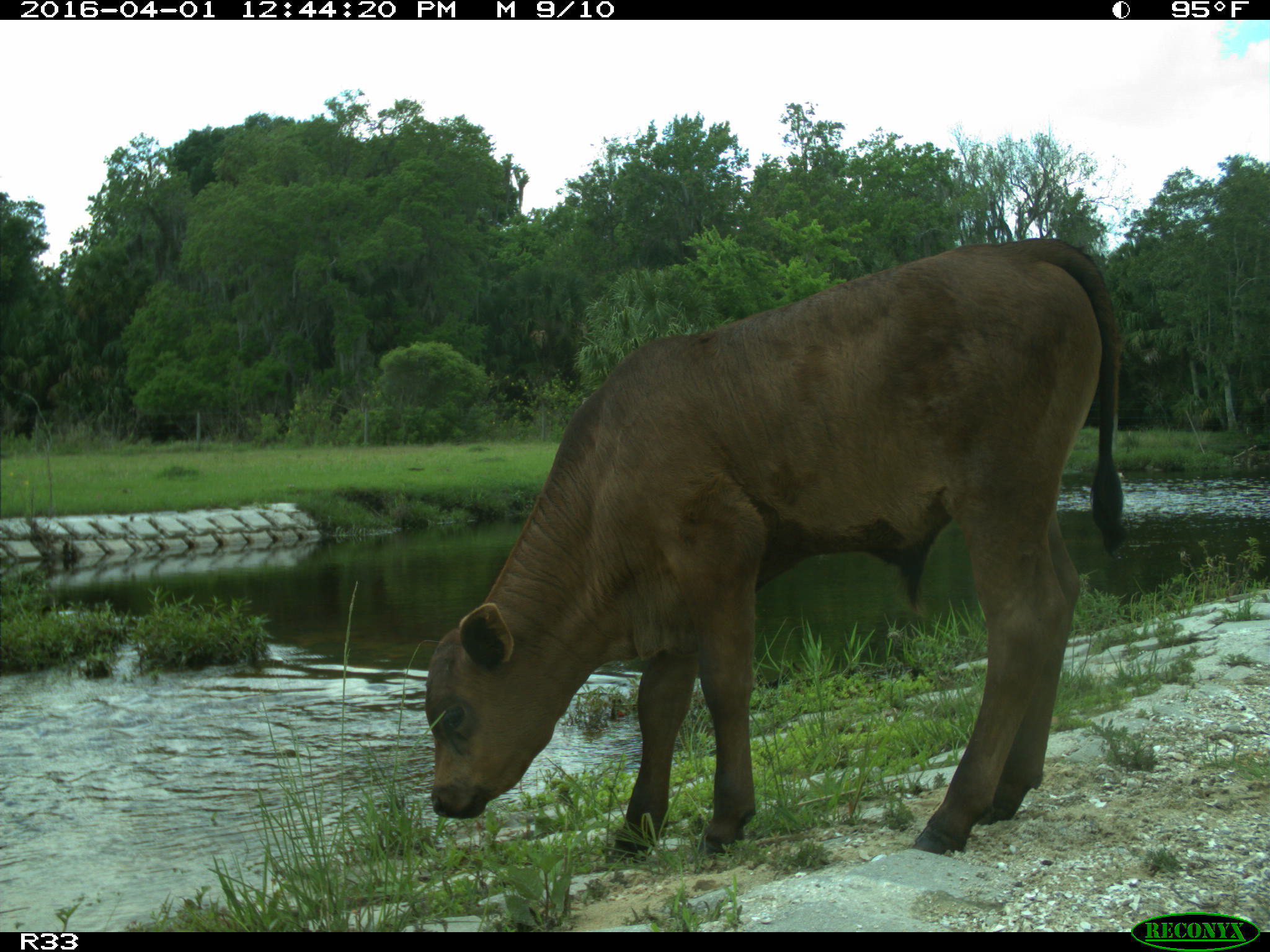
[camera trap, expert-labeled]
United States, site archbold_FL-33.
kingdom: Animalia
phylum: Chordata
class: Mammalia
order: Artiodactyla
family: Bovidae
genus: Bos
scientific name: Bos taurus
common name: domestic cow